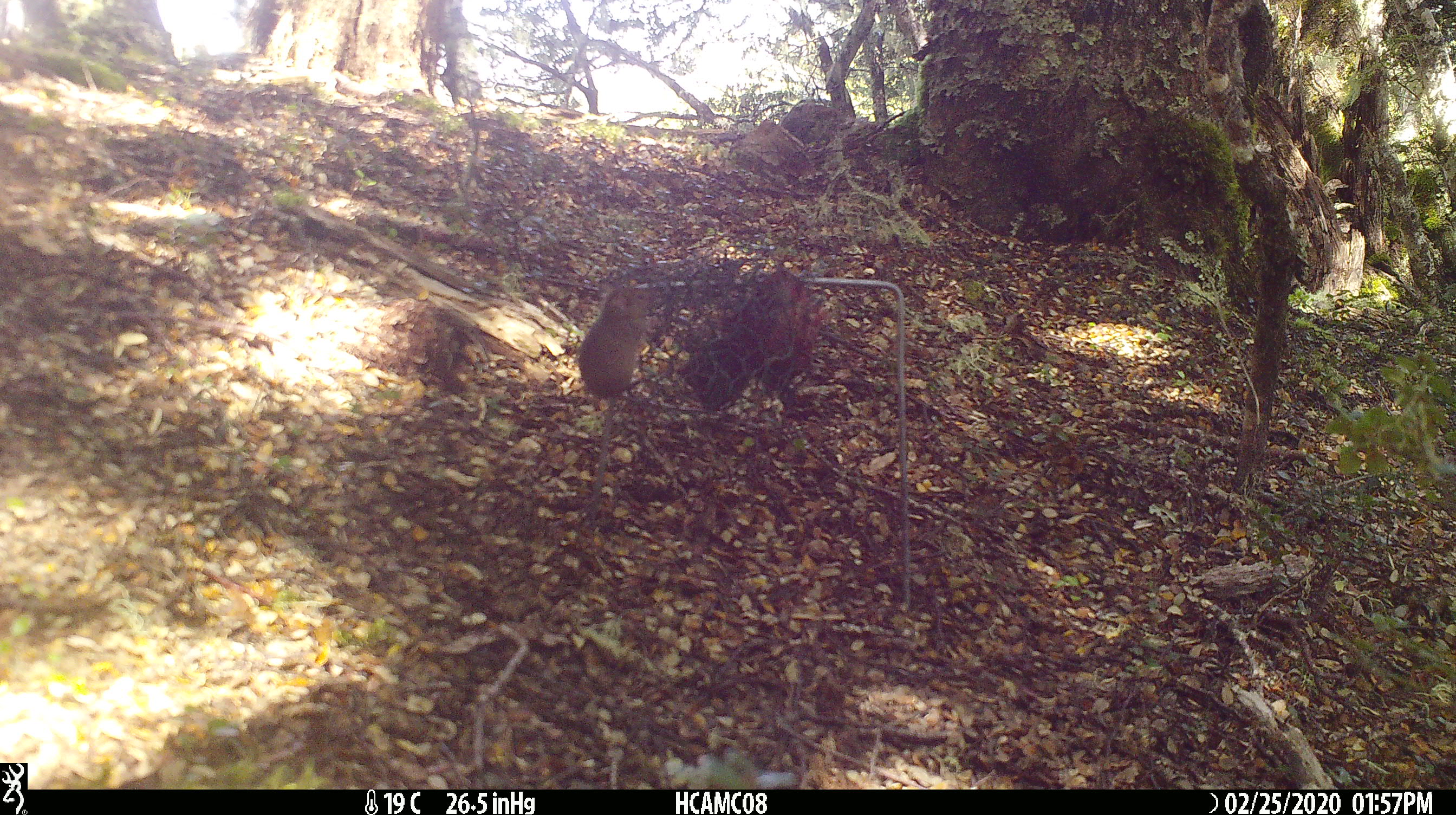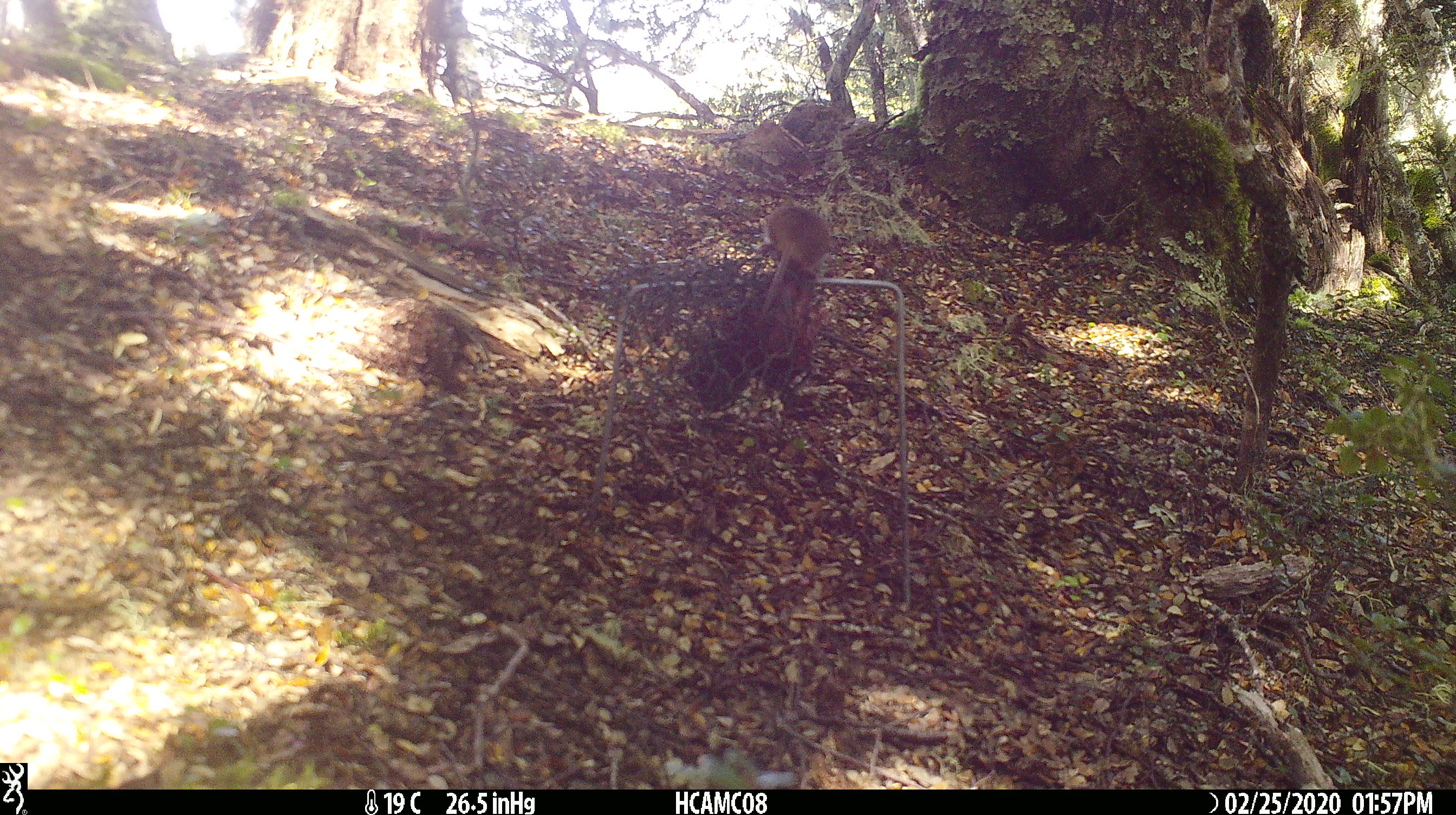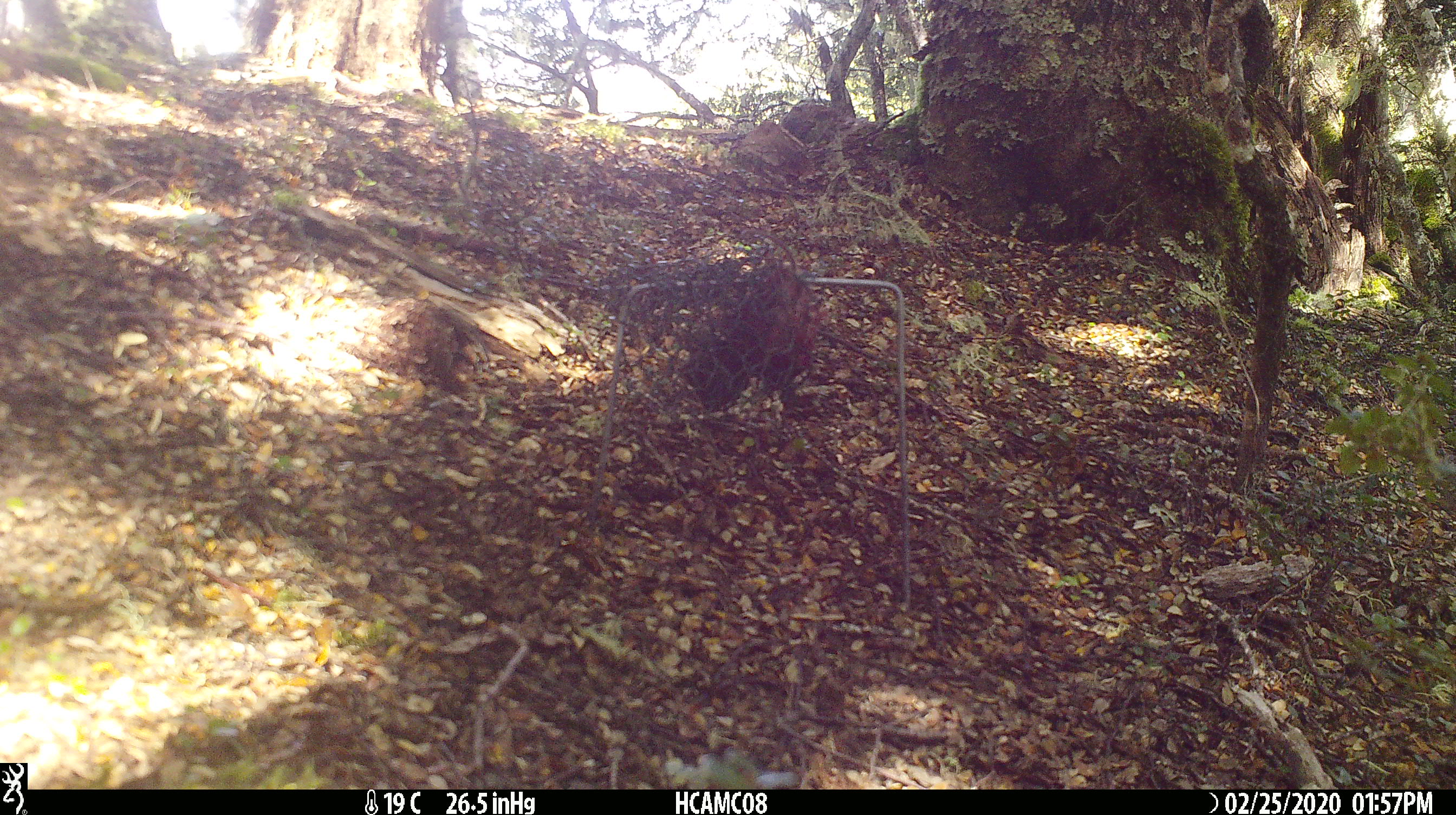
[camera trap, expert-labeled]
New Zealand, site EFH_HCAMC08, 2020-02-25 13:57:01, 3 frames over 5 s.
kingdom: Animalia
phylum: Chordata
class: Mammalia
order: Rodentia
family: Muridae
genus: Mus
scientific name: Mus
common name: mouse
Mouse (Mus).